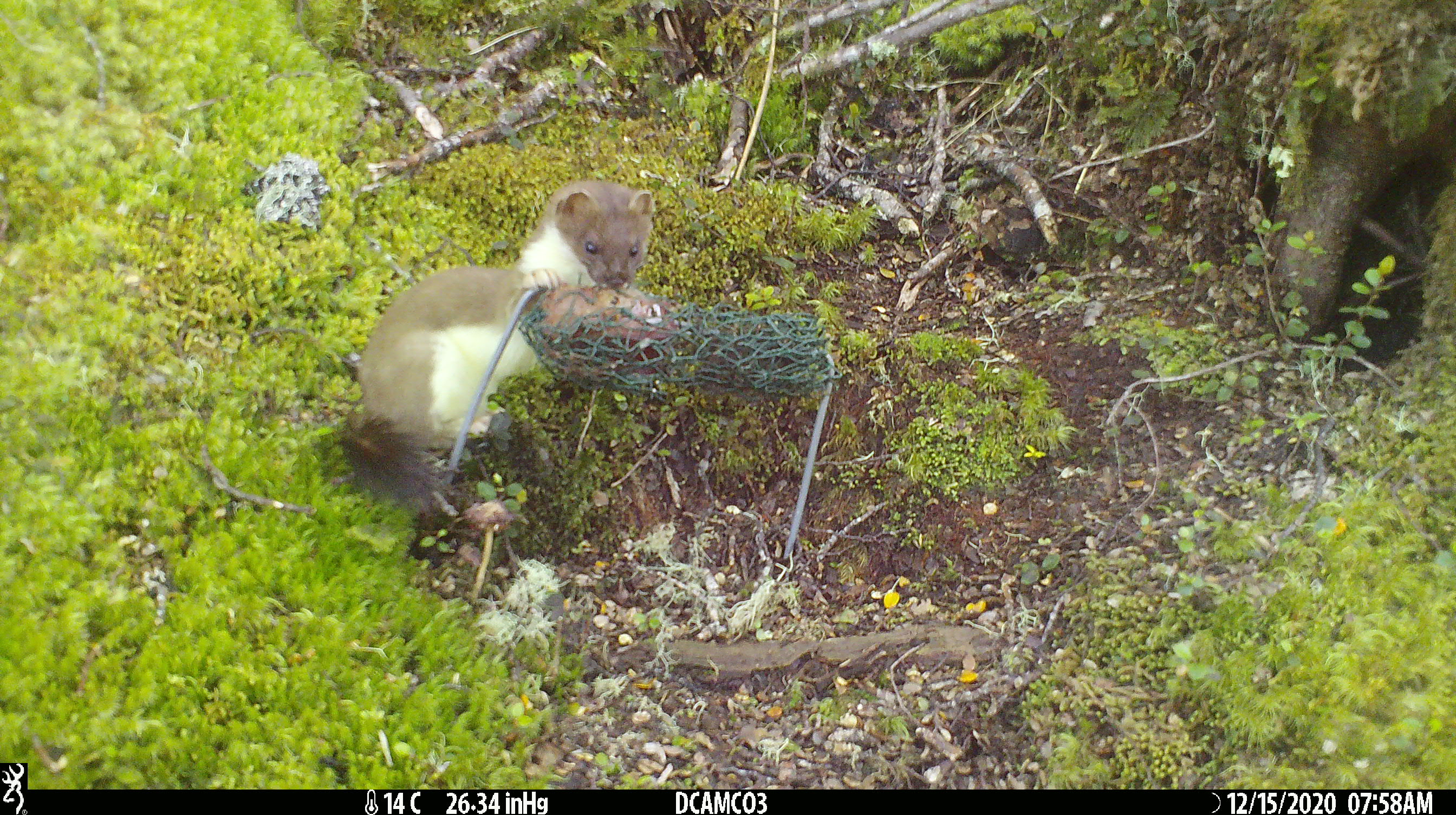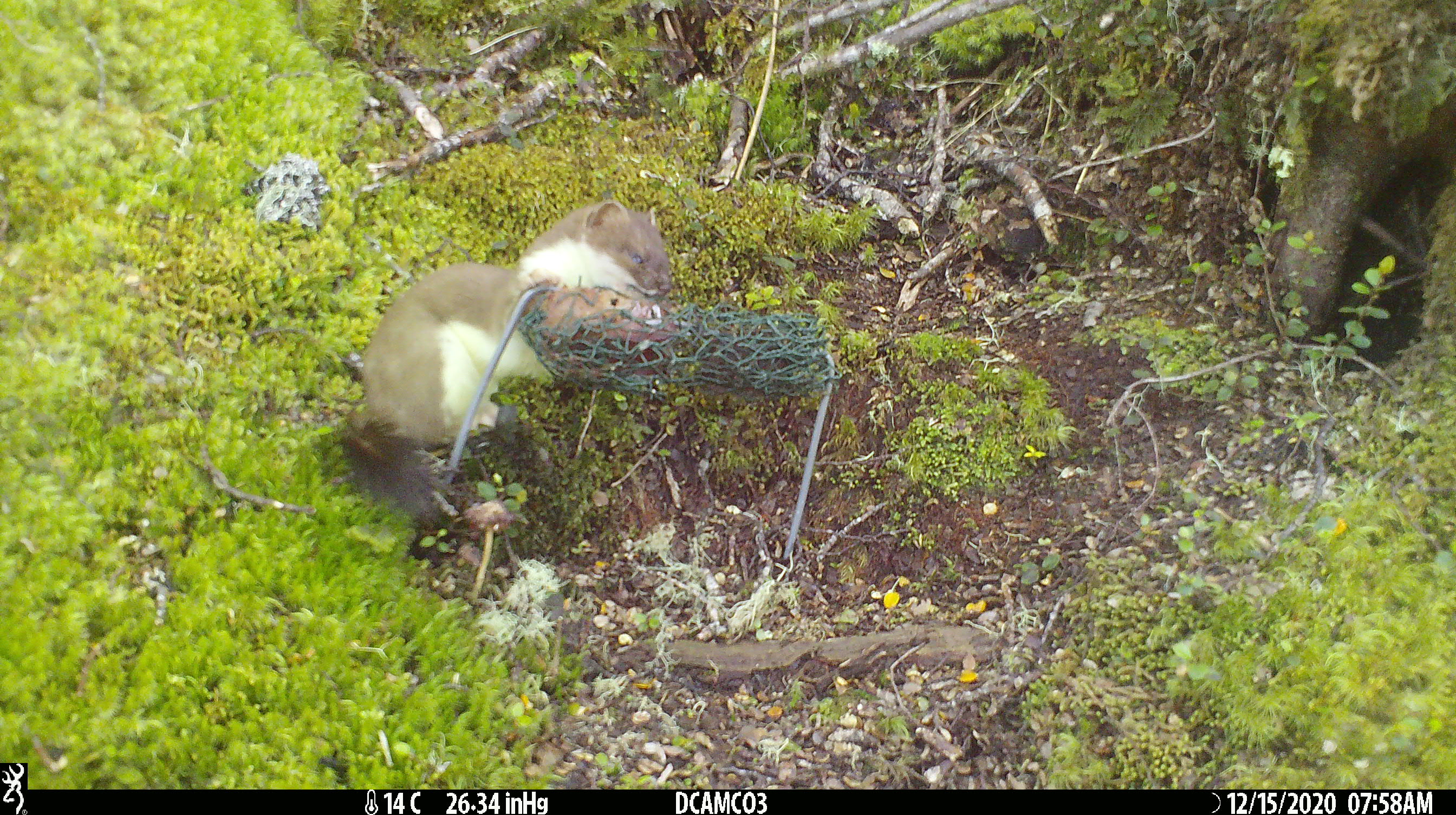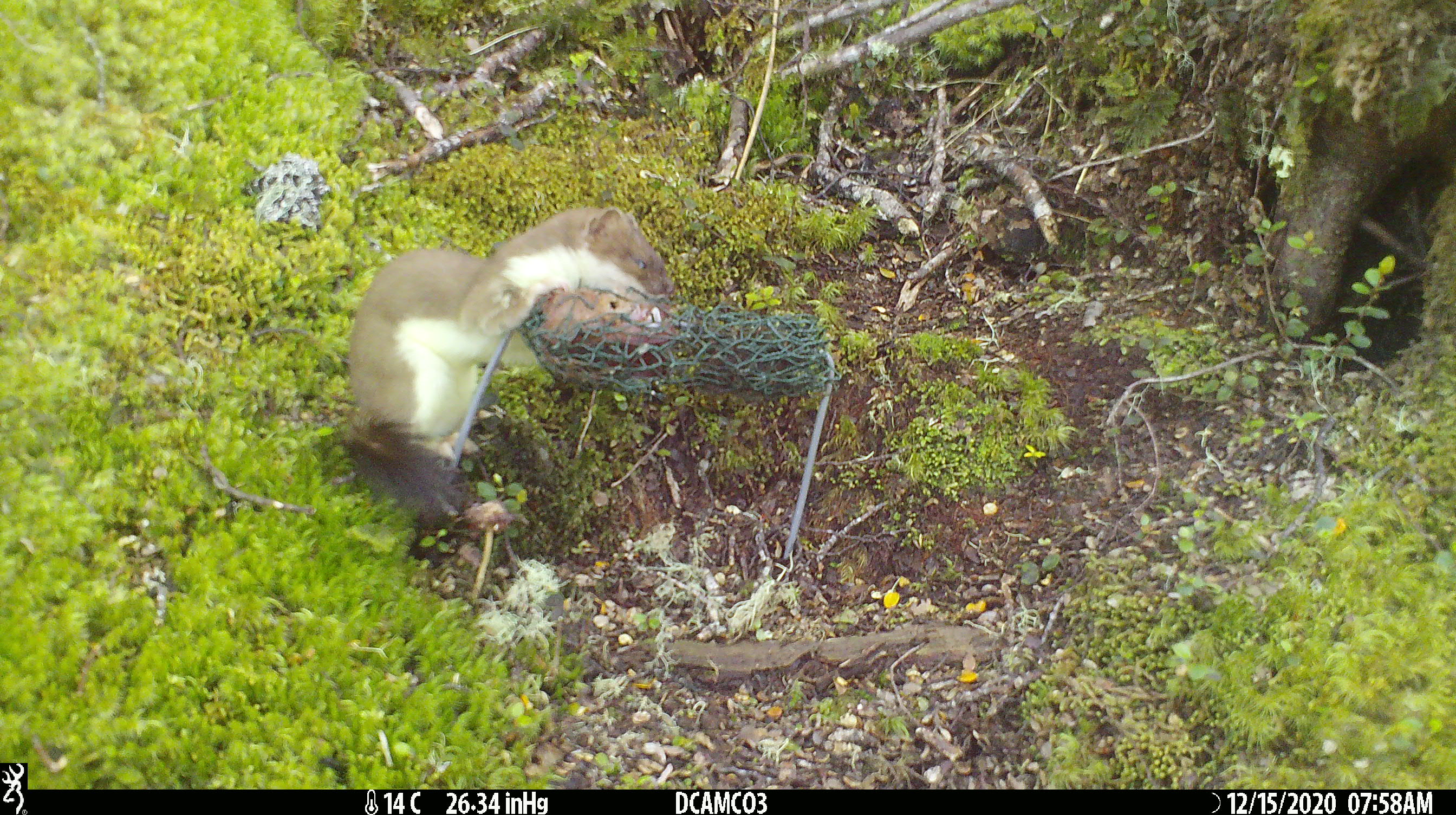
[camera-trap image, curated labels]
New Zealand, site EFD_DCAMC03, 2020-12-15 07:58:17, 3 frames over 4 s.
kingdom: Animalia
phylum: Chordata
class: Mammalia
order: Carnivora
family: Mustelidae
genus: Mustela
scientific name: Mustela erminea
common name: stoat